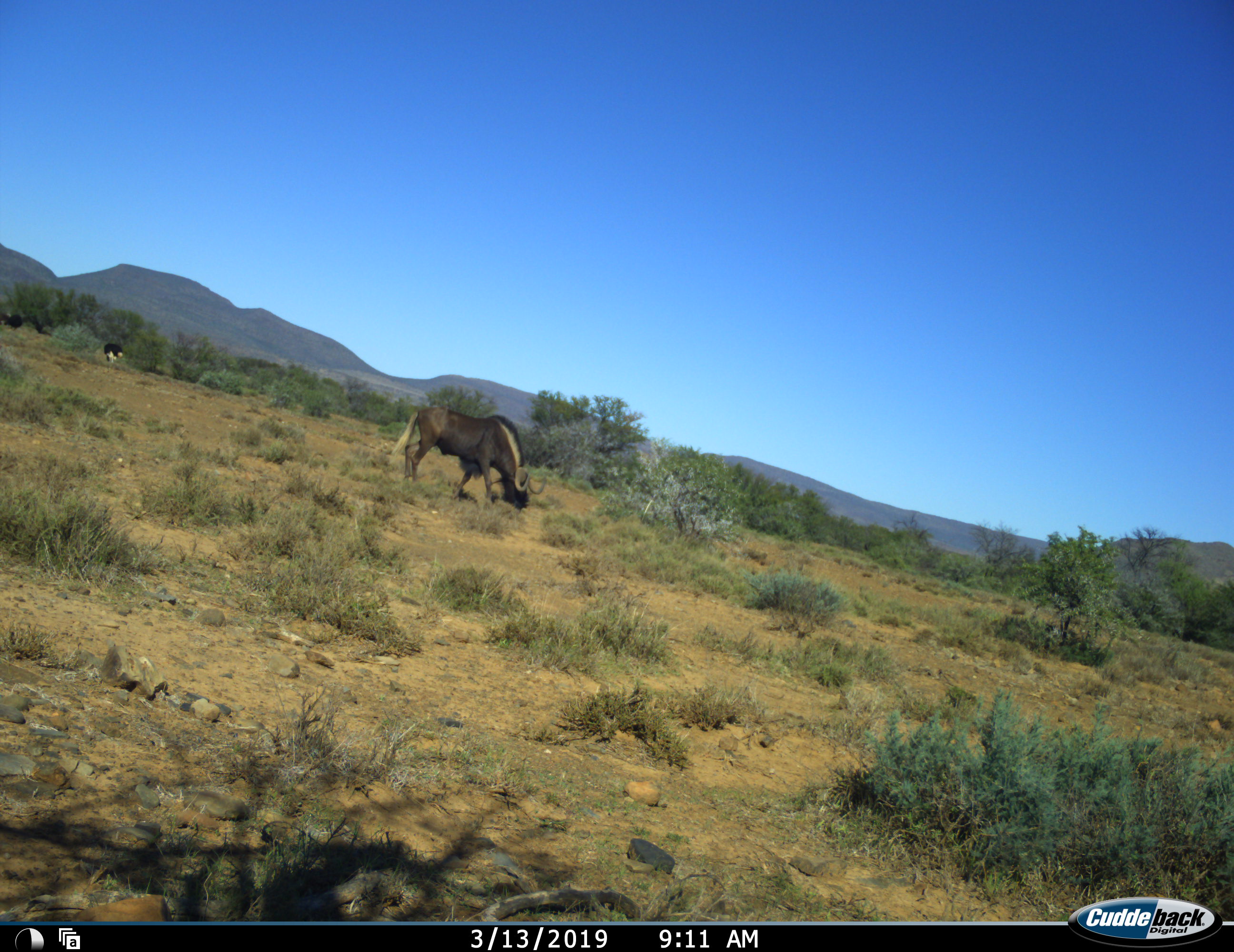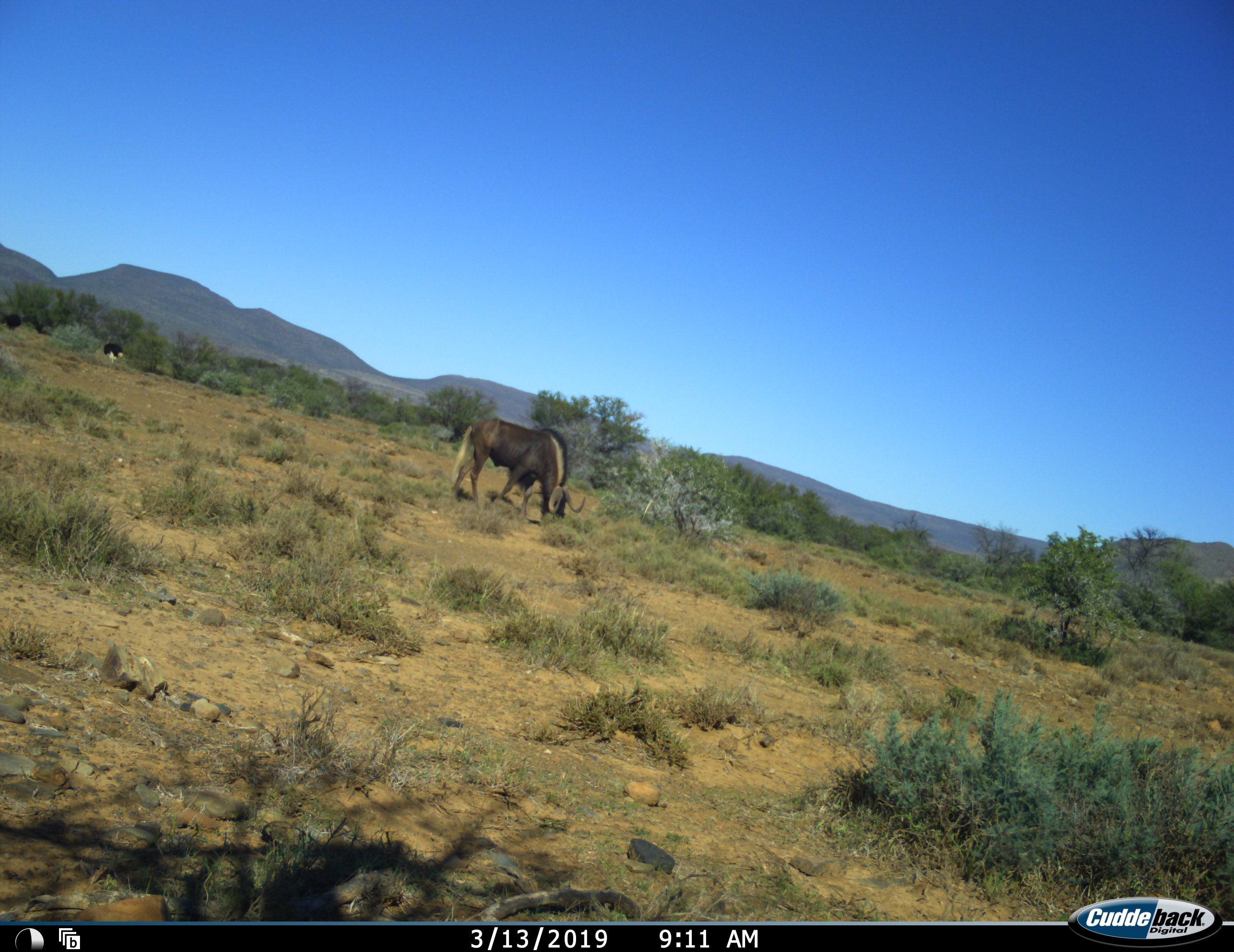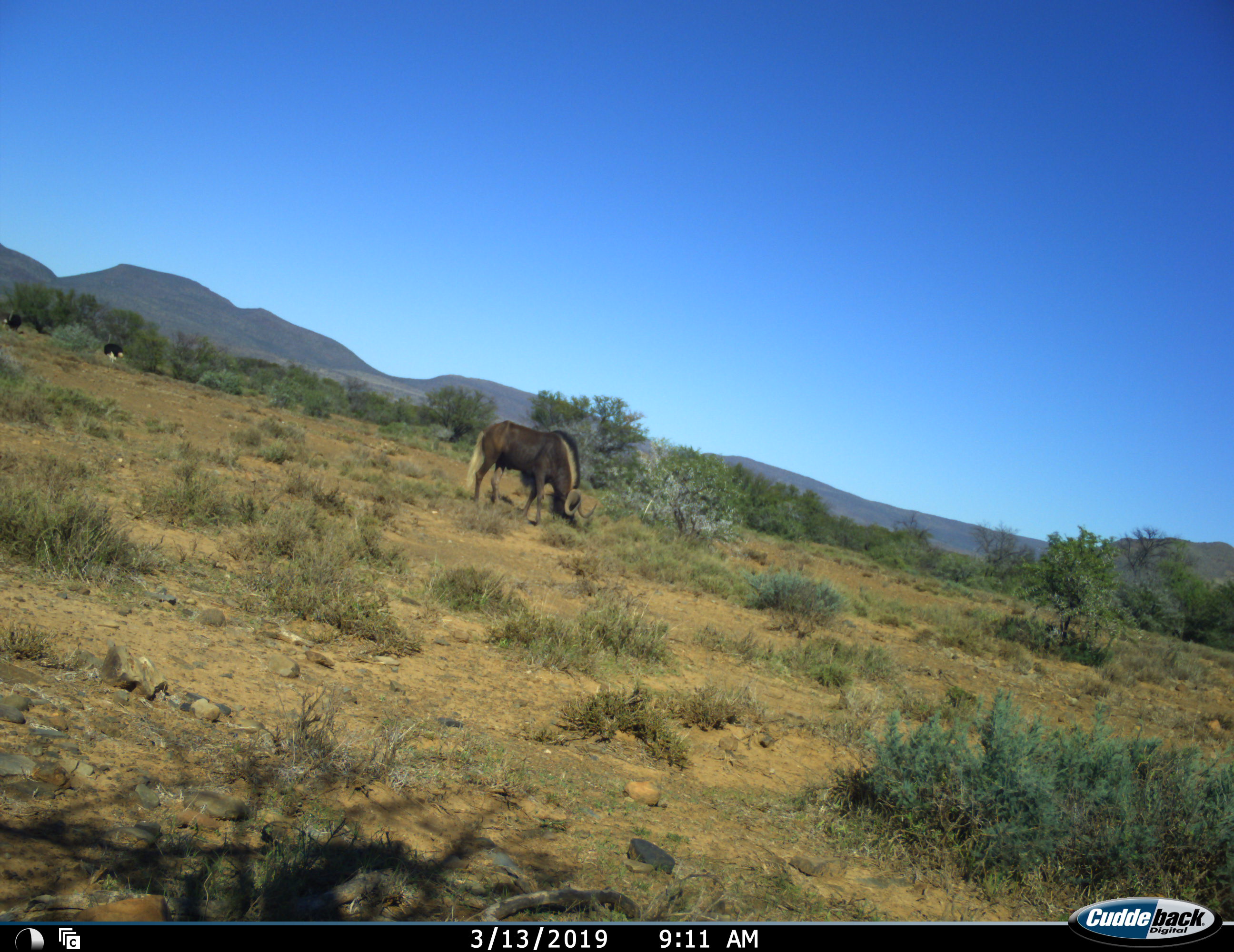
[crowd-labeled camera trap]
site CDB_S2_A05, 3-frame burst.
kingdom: Animalia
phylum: Chordata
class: Mammalia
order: Artiodactyla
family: Bovidae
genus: Connochaetes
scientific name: Connochaetes gnou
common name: black wildebeest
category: wildebeestblack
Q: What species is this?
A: Wildebeestblack (black wildebeest) (Connochaetes gnou).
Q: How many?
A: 1.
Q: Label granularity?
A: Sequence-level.